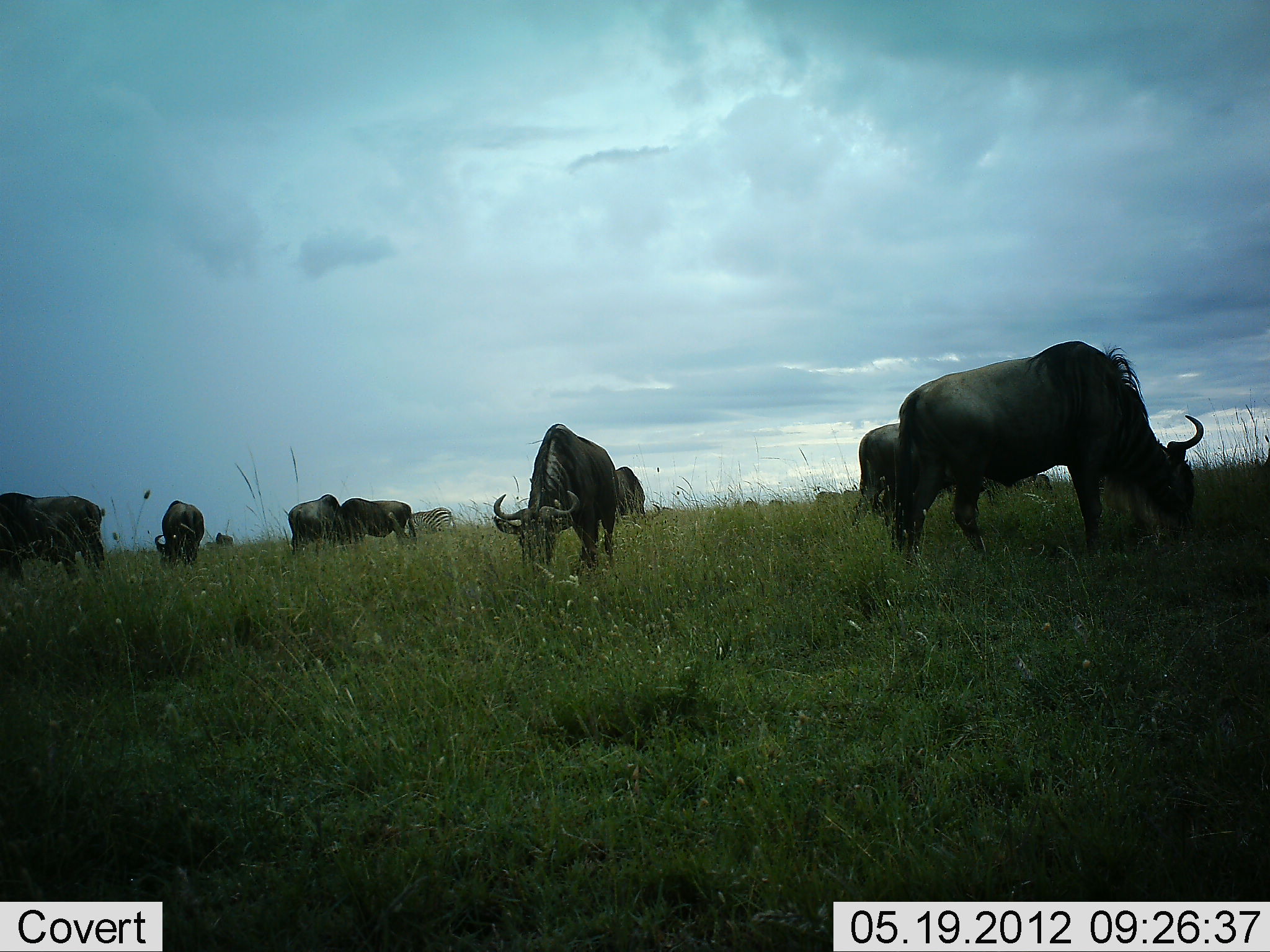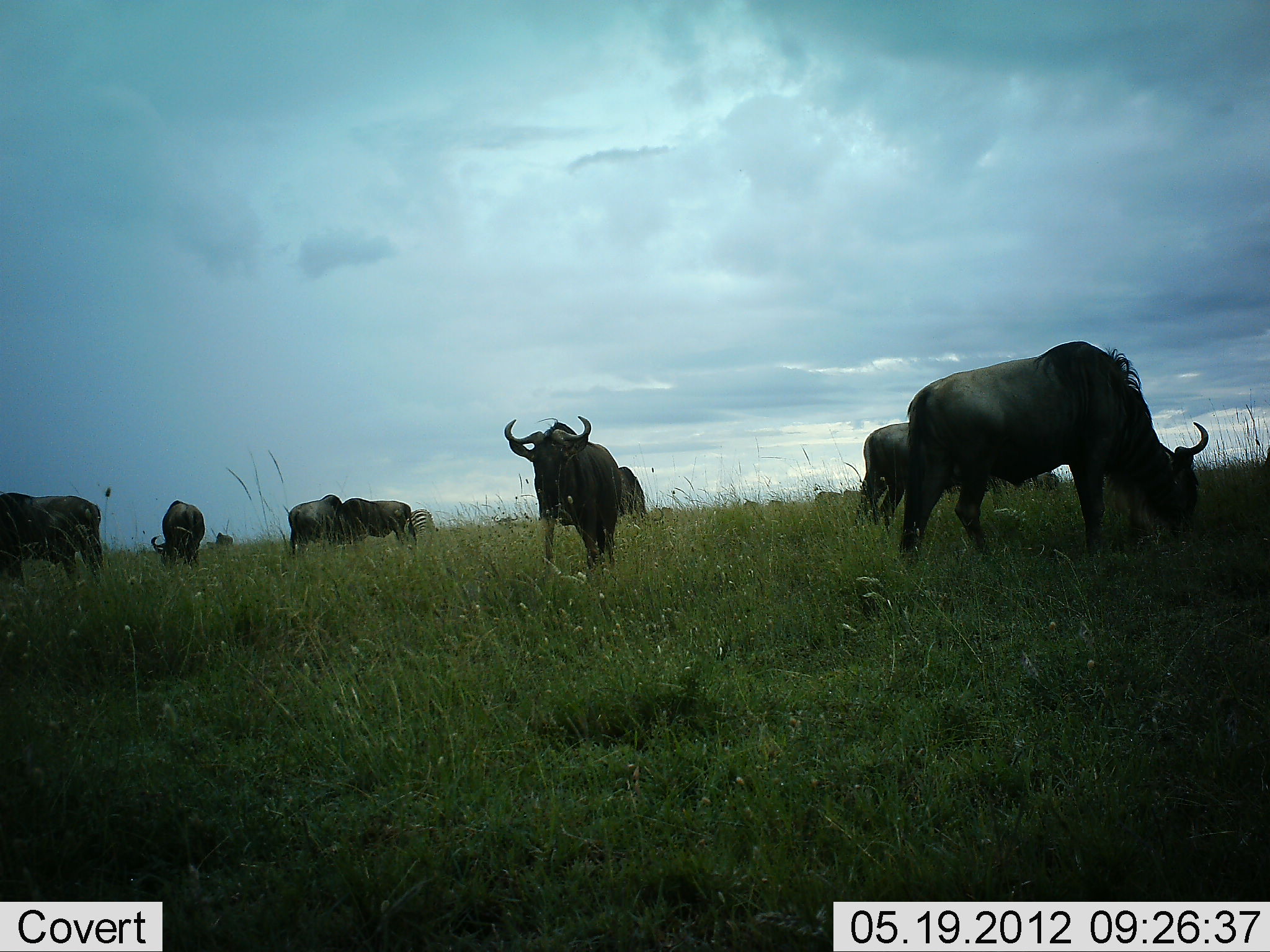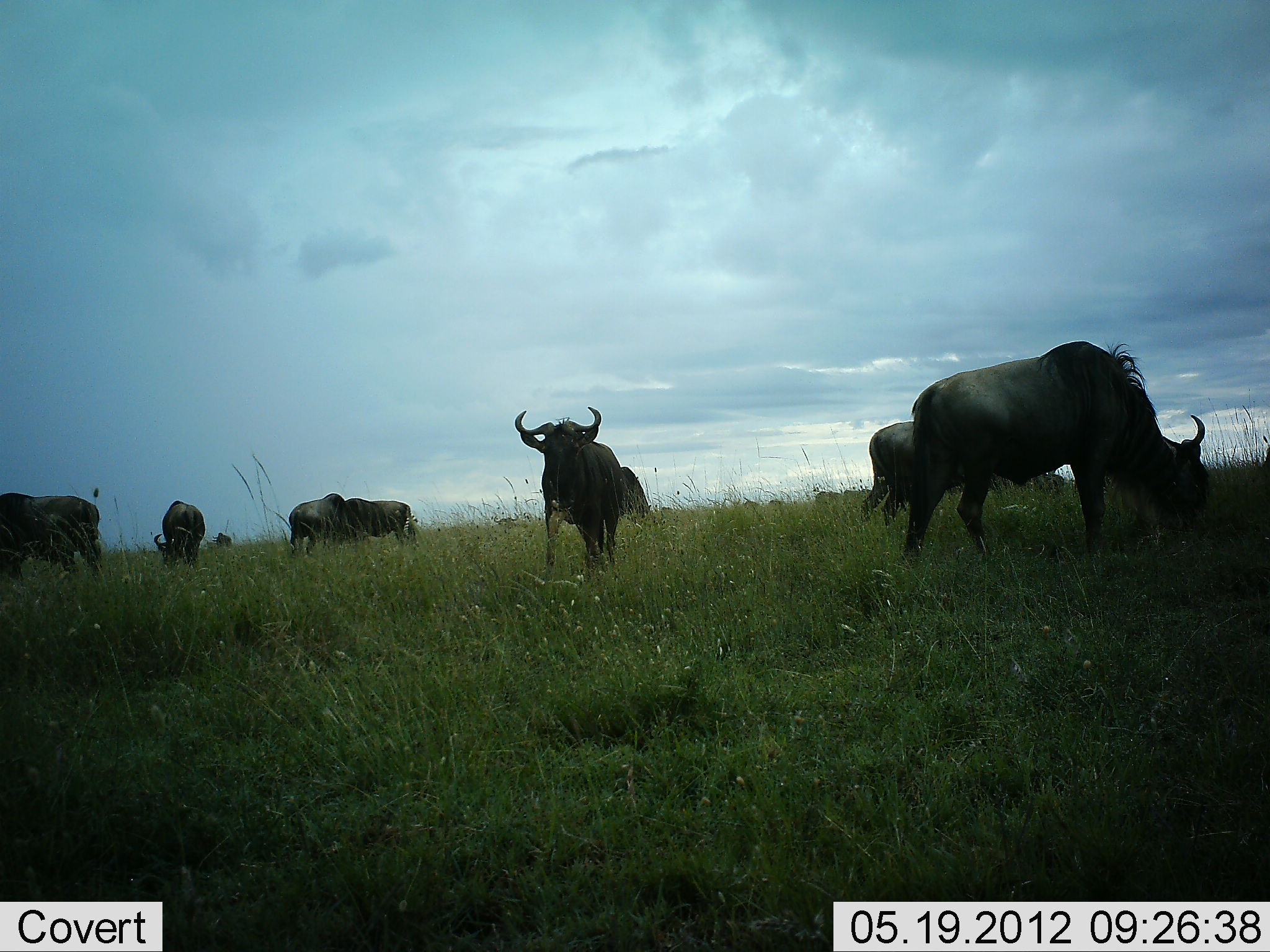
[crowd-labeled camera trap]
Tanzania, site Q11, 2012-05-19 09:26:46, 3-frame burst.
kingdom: Animalia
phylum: Chordata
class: Mammalia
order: Artiodactyla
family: Bovidae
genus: Connochaetes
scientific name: Connochaetes taurinus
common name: blue wildebeest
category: wildebeest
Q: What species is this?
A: Wildebeest (blue wildebeest) (Connochaetes taurinus).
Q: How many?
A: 11-50.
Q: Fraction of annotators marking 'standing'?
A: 38%.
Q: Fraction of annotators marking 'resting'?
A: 0%.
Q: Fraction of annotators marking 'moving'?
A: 6%.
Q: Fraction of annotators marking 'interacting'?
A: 0%.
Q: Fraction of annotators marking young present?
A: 0%.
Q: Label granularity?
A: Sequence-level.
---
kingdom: Animalia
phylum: Chordata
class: Mammalia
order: Perissodactyla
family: Equidae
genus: Equus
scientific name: Equus quagga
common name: plains zebra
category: zebra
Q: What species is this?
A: Zebra (plains zebra) (Equus quagga).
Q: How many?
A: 1.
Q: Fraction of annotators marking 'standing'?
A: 40%.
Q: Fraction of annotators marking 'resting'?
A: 0%.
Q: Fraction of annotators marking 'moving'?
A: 40%.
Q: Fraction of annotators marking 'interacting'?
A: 0%.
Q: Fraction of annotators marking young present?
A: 0%.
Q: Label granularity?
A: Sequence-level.